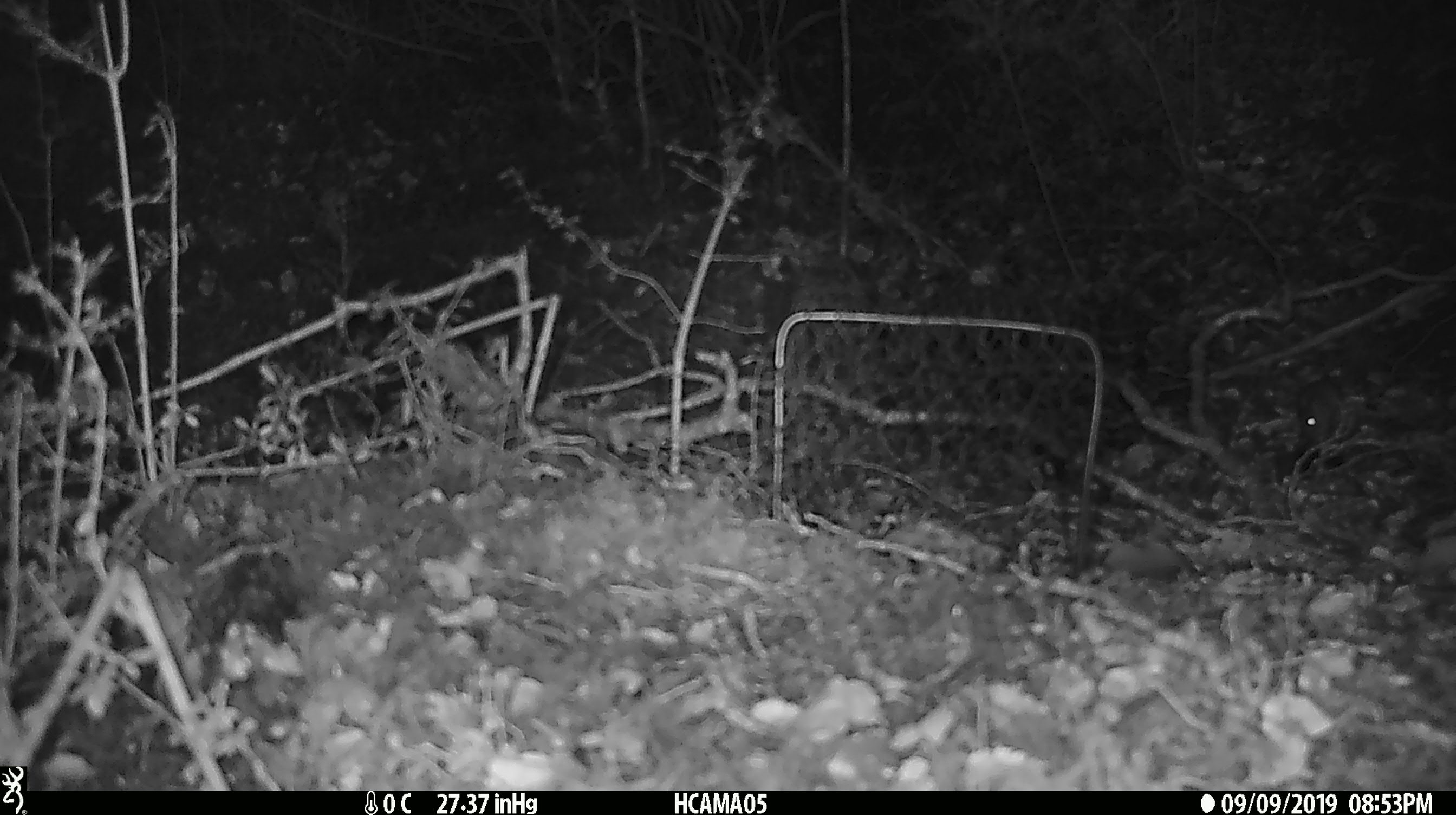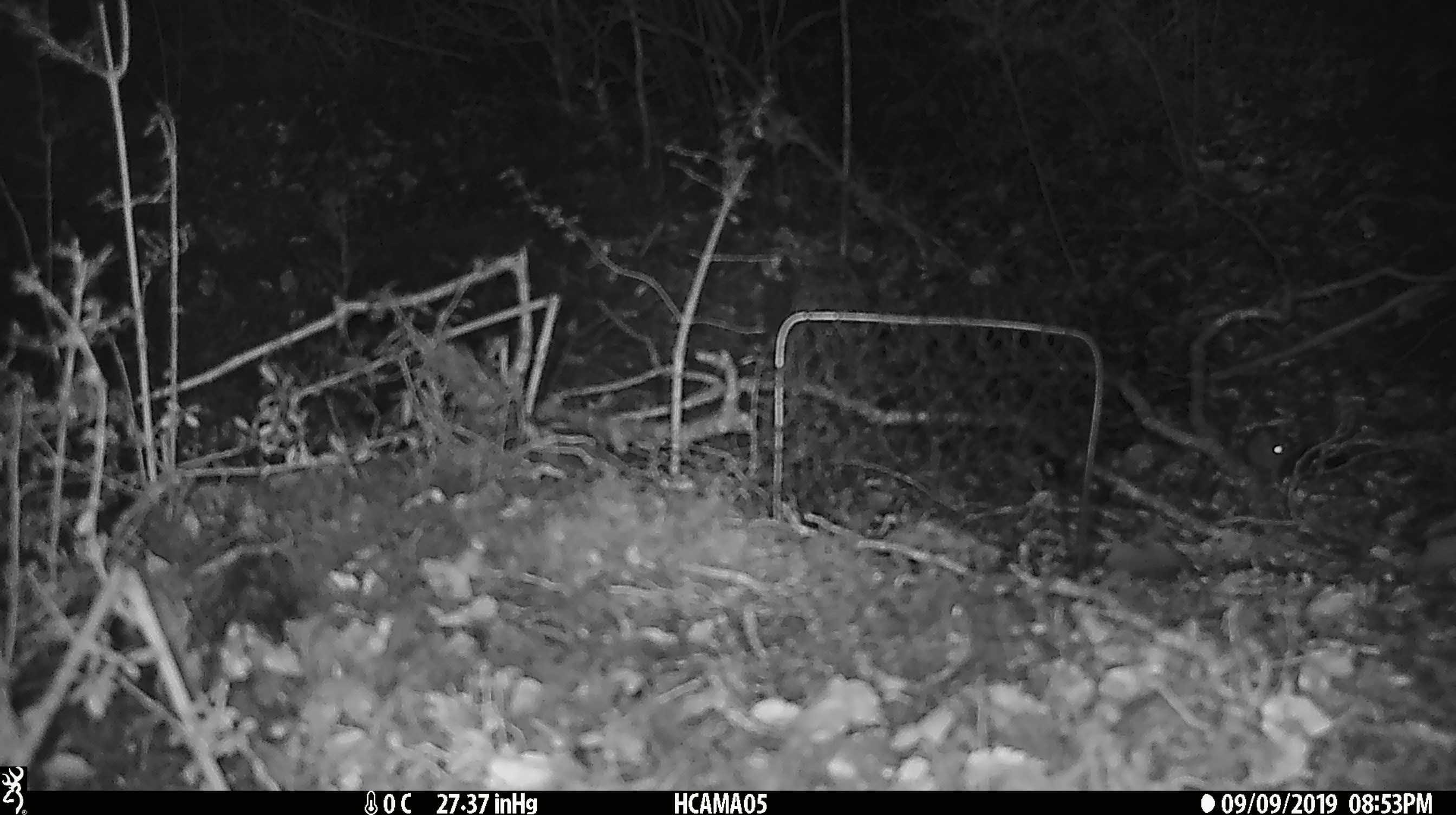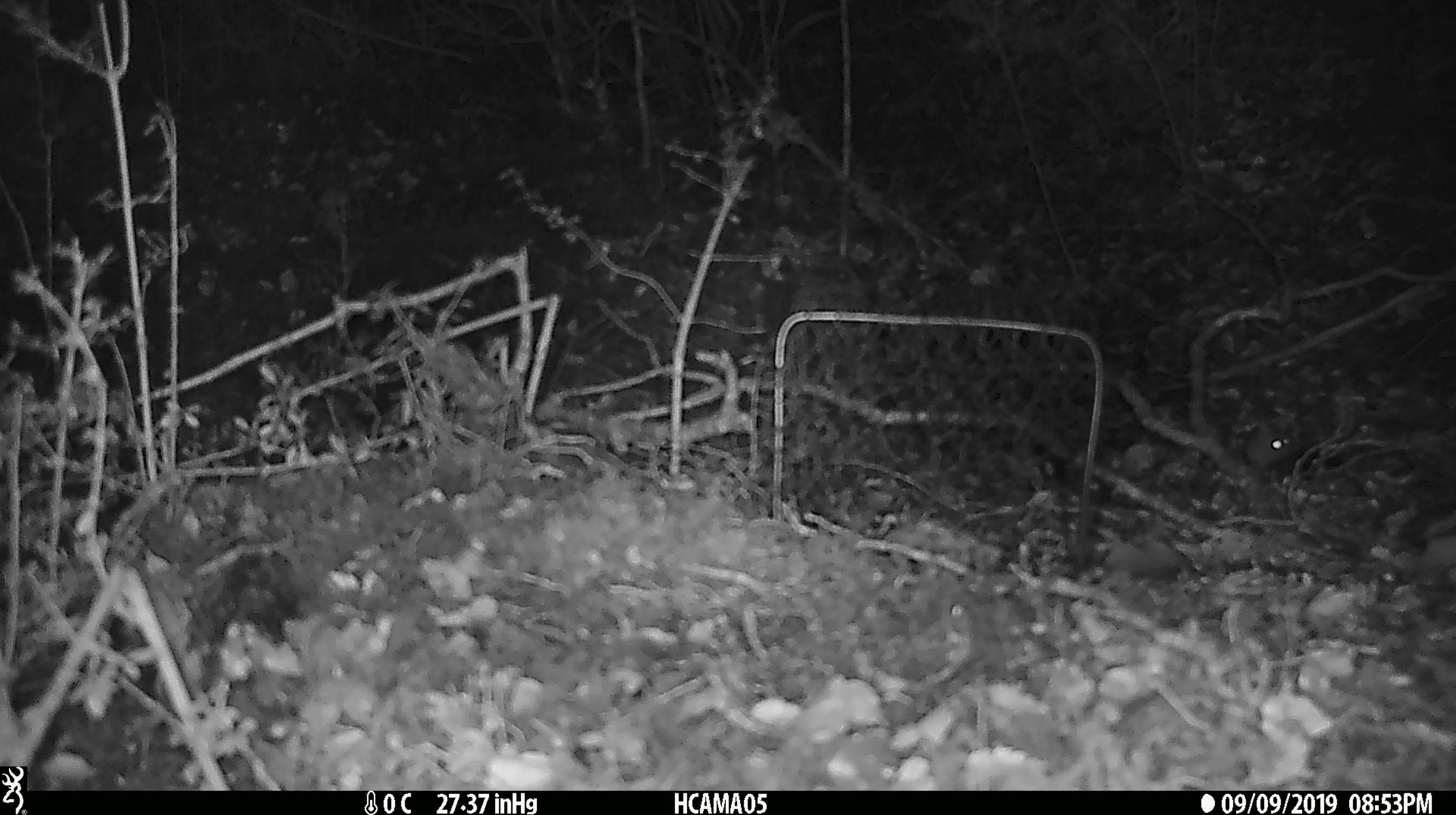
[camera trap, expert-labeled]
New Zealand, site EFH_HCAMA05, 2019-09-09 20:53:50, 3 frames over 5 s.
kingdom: Animalia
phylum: Chordata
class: Mammalia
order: Rodentia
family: Muridae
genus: Mus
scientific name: Mus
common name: mouse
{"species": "mouse (Mus)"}